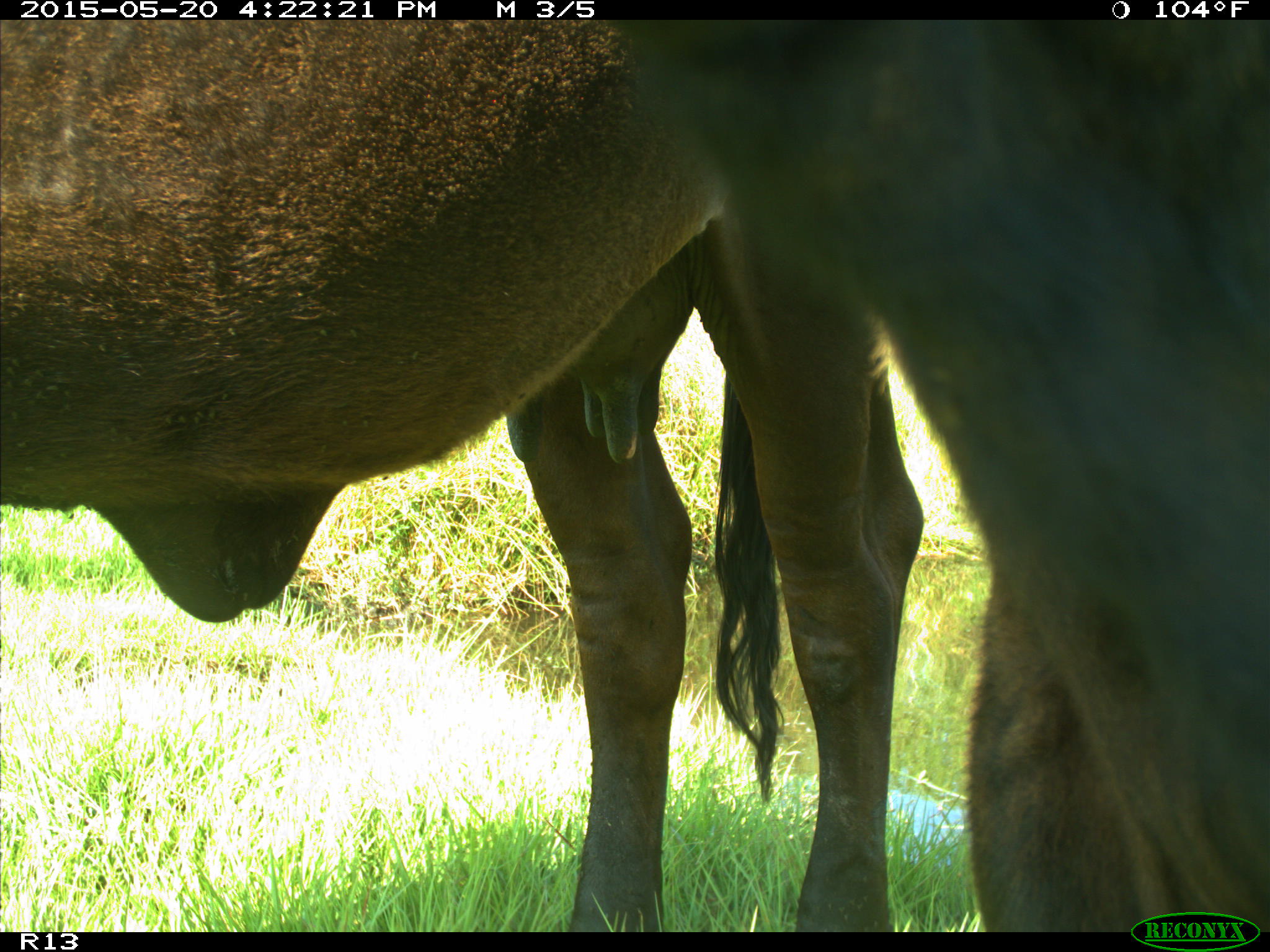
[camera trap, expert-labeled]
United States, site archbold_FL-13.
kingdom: Animalia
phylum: Chordata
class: Mammalia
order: Artiodactyla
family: Bovidae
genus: Bos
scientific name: Bos taurus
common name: domestic cow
Bos taurus (domestic cow).